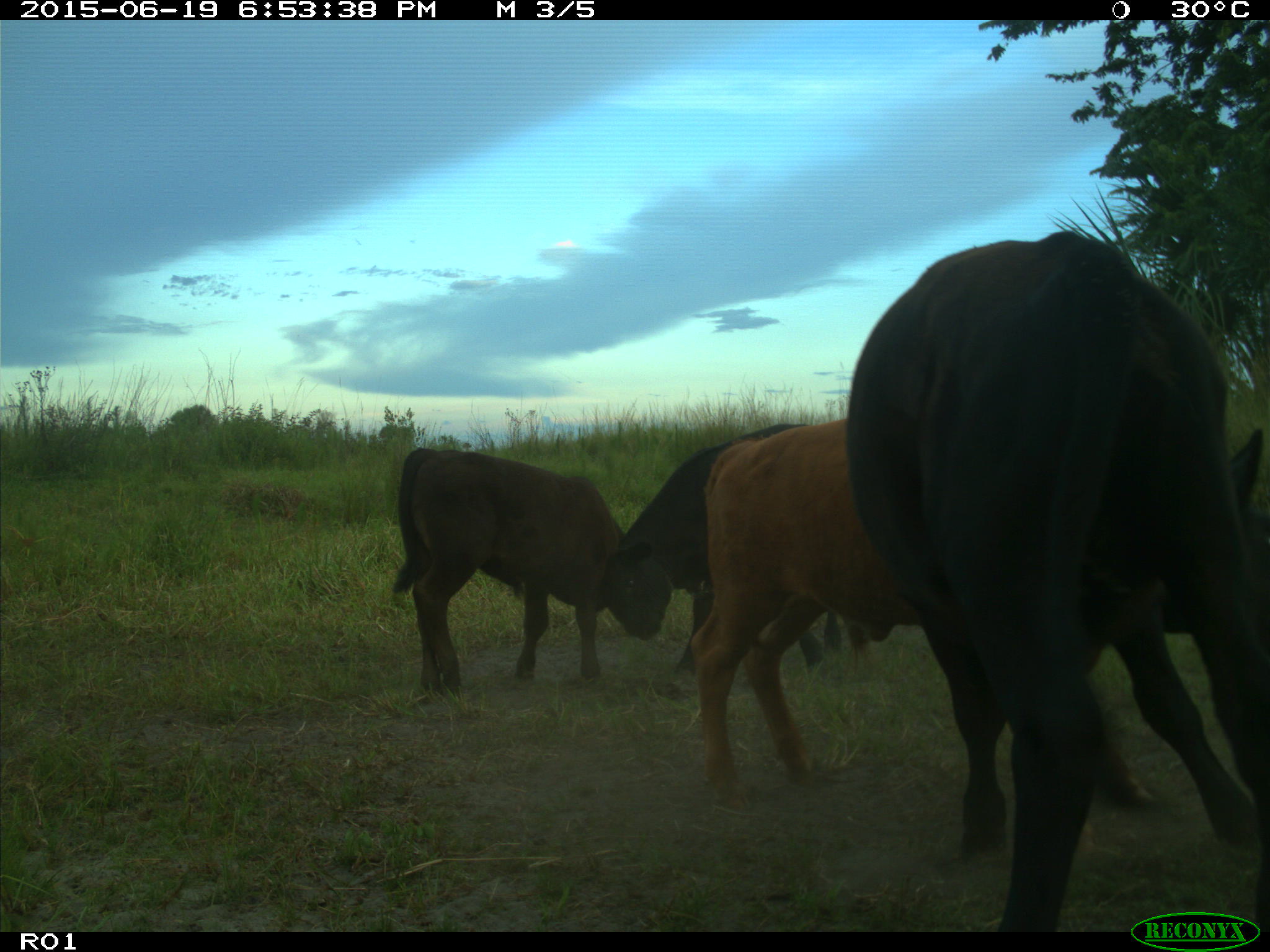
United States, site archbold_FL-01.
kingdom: Animalia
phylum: Chordata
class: Mammalia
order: Artiodactyla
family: Bovidae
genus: Bos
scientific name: Bos taurus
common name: domestic cow